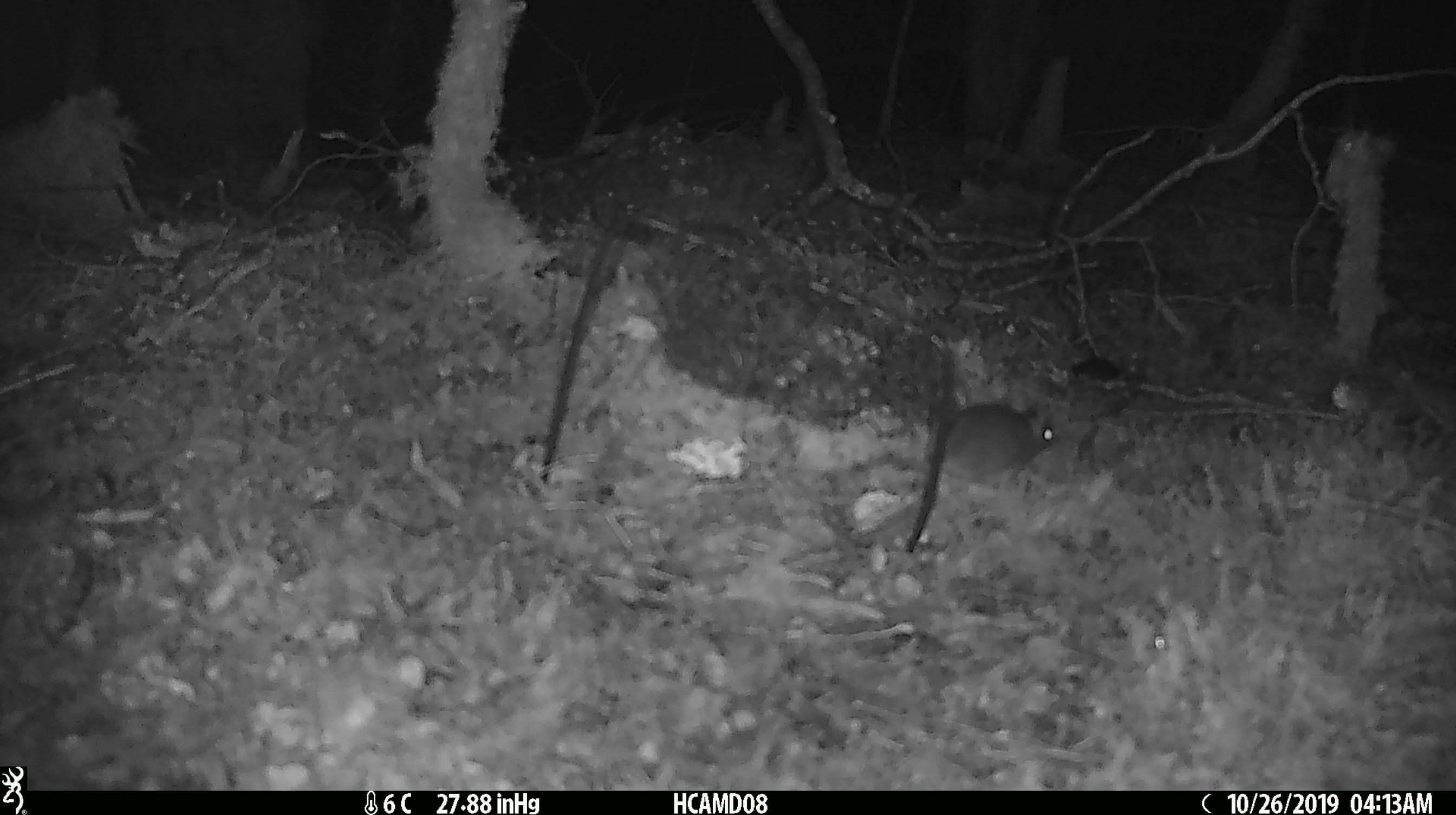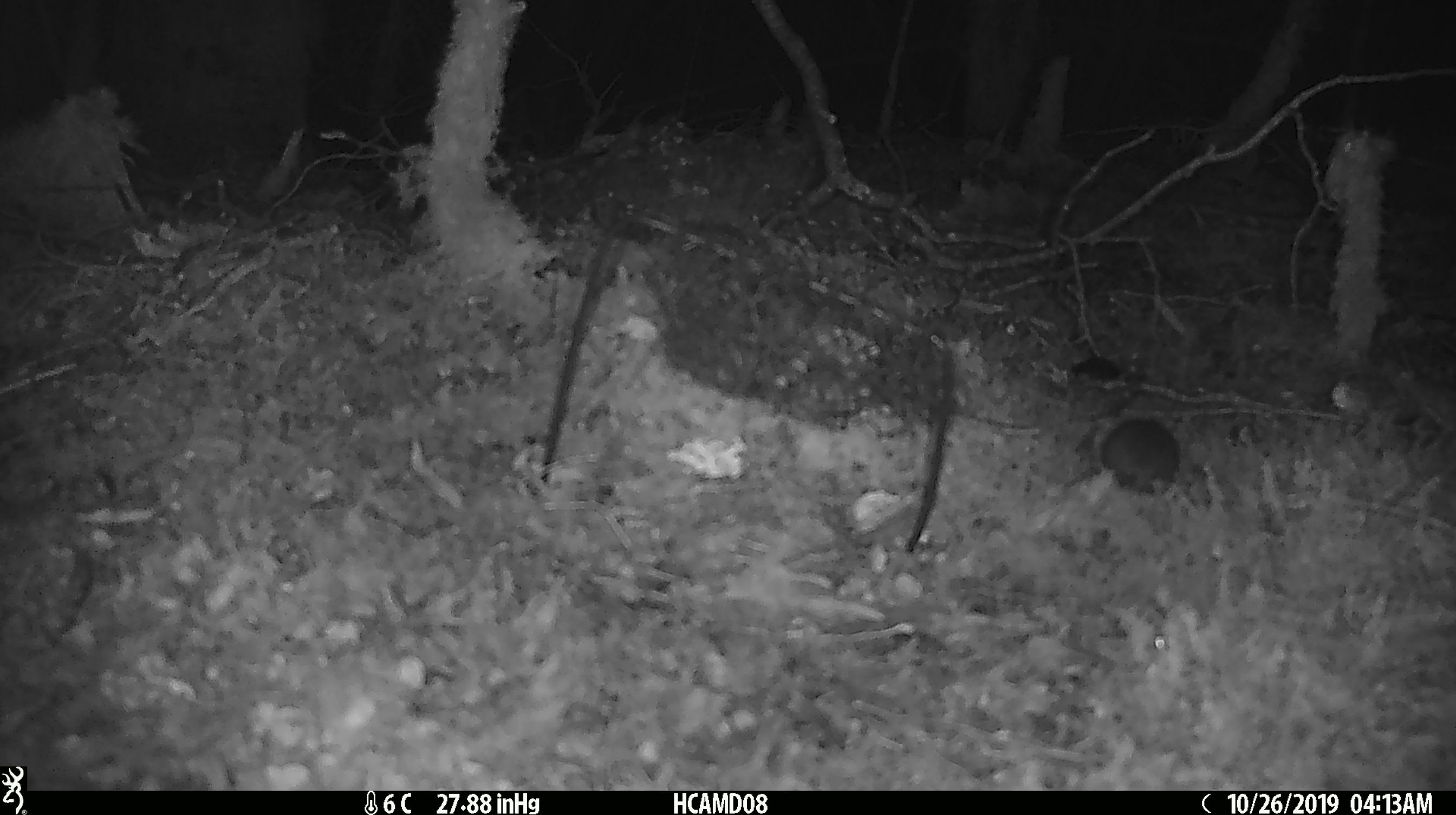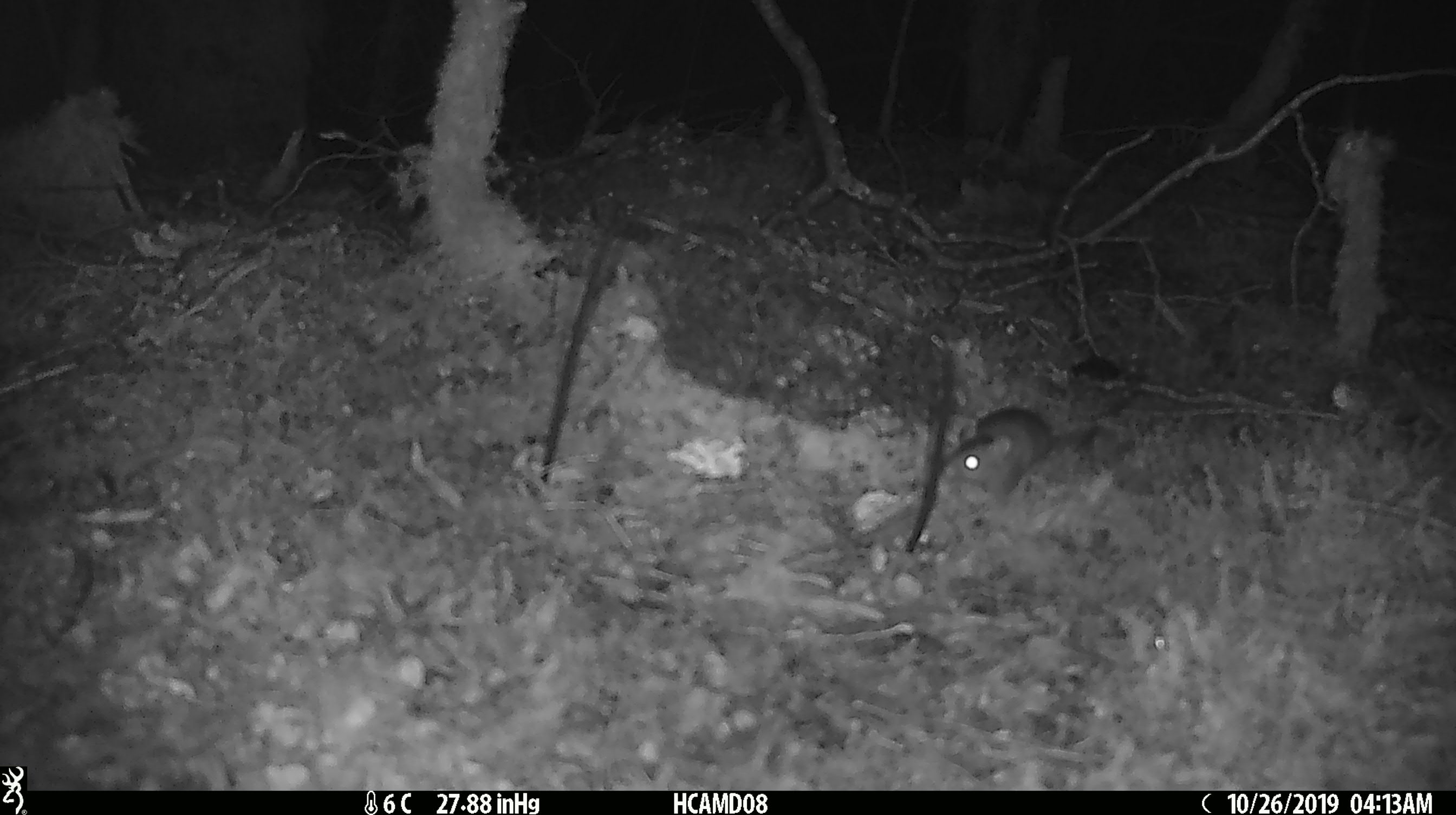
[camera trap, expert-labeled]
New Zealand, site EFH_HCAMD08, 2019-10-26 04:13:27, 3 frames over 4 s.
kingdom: Animalia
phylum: Chordata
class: Mammalia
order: Rodentia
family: Muridae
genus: Mus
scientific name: Mus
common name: mouse